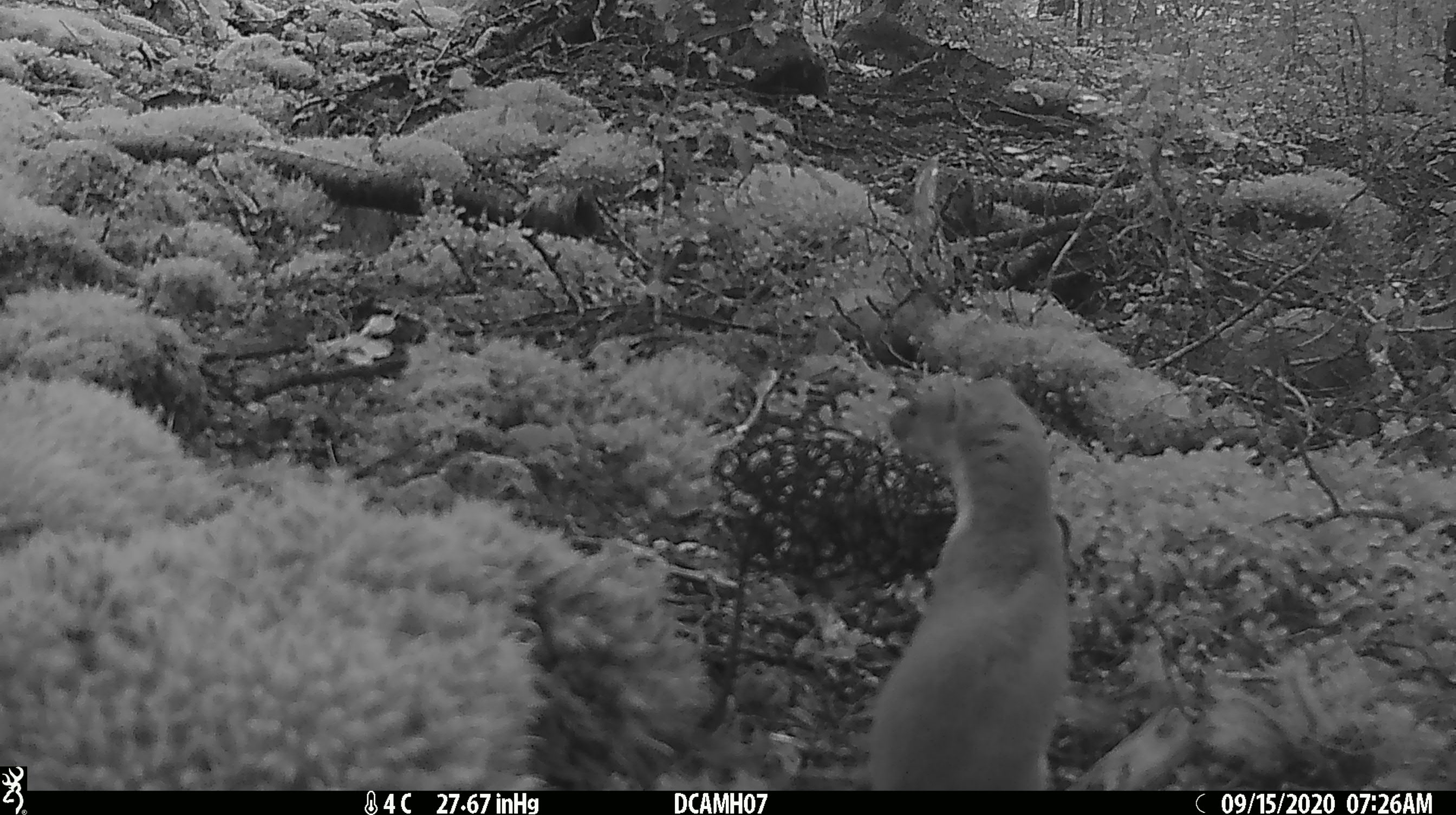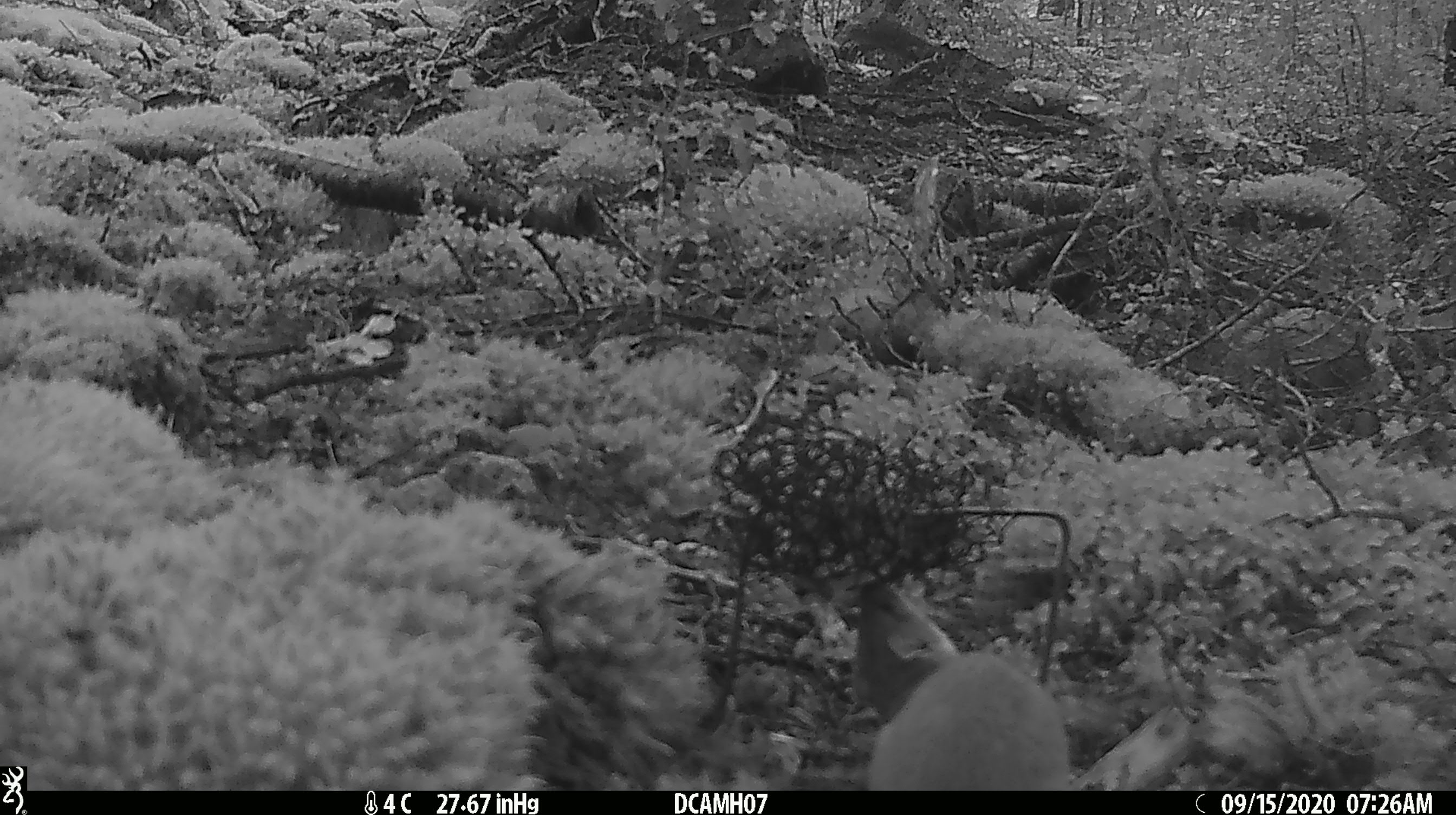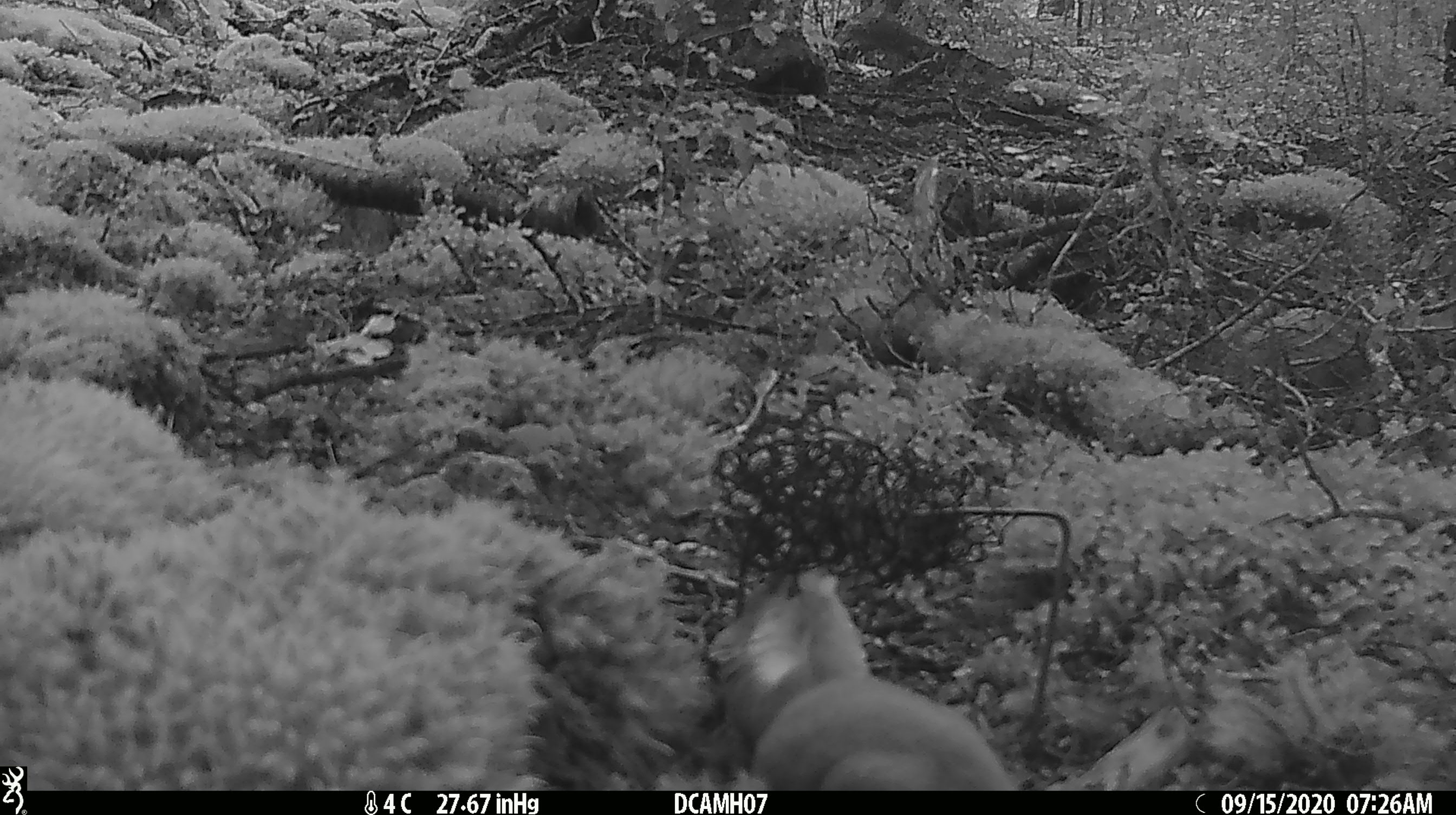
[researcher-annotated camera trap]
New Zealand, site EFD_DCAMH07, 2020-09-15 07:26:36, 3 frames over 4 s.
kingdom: Animalia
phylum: Chordata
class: Mammalia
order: Carnivora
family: Mustelidae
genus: Mustela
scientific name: Mustela erminea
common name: stoat